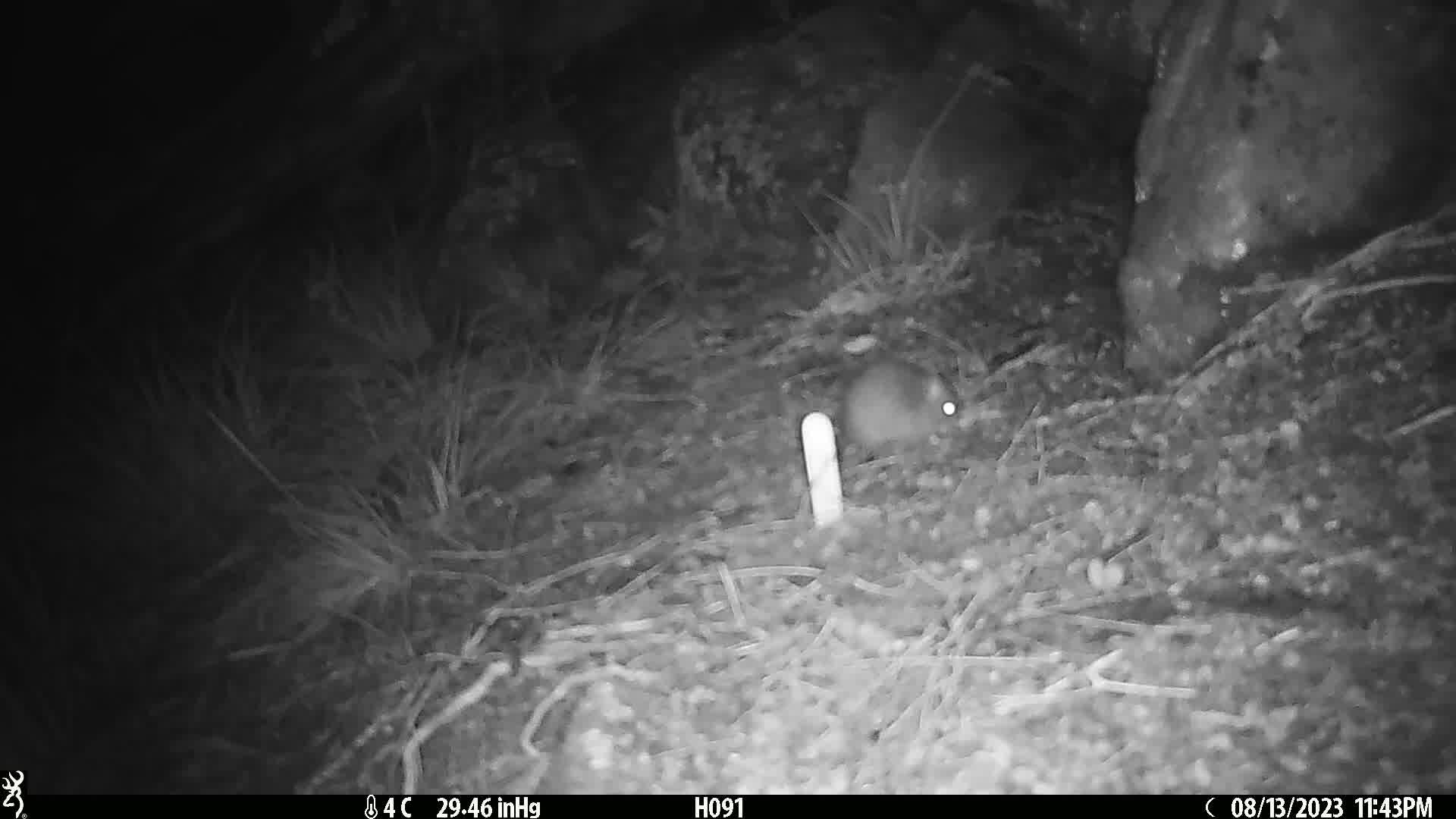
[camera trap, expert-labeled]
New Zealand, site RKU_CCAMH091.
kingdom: Animalia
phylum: Chordata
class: Mammalia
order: Rodentia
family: Muridae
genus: Rattus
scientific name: Rattus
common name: rat